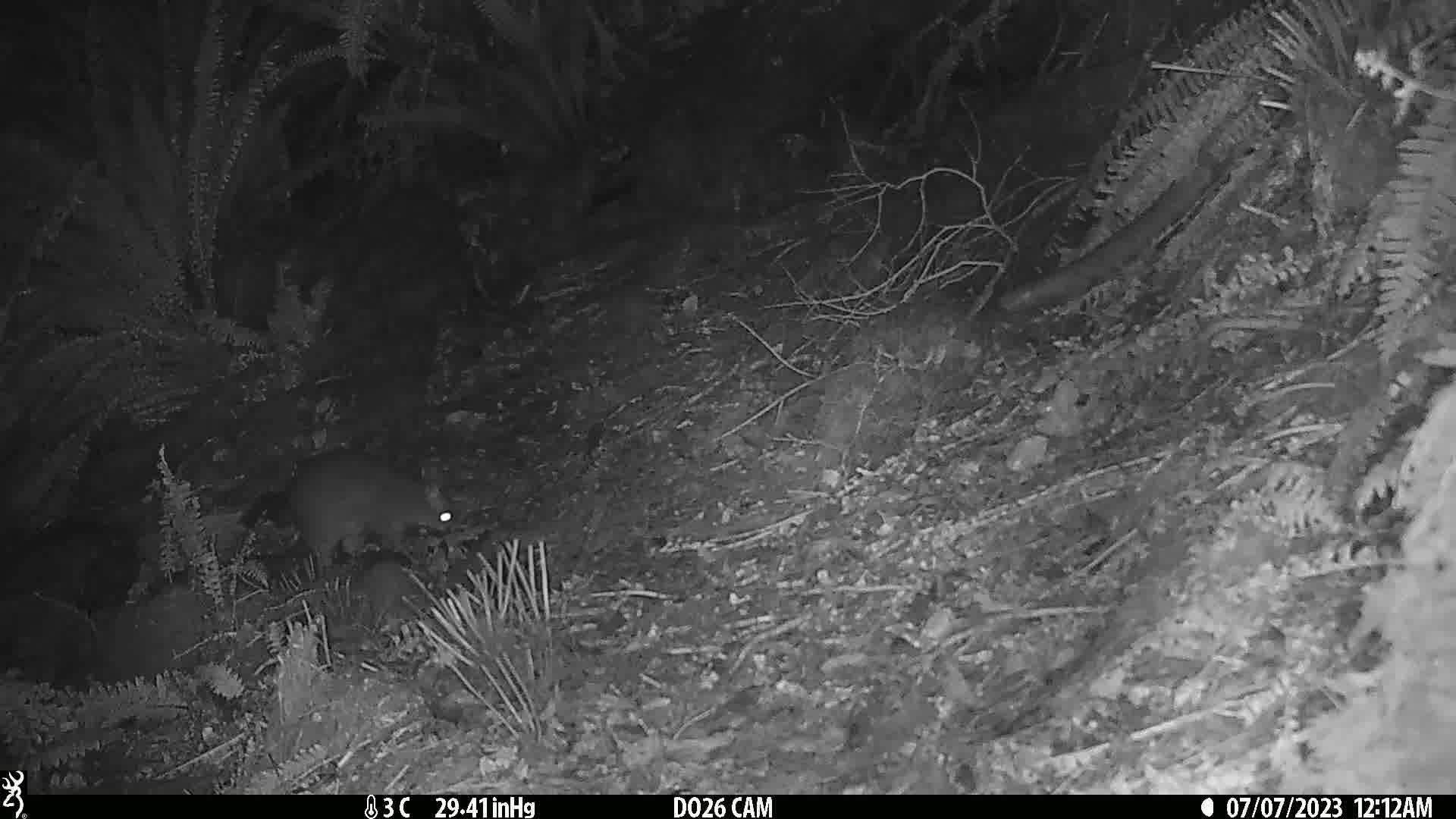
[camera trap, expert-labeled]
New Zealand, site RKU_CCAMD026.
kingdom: Animalia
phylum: Chordata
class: Mammalia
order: Diprotodontia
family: Phalangeridae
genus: Trichosurus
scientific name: Trichosurus vulpecula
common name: common brushtail possum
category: possum